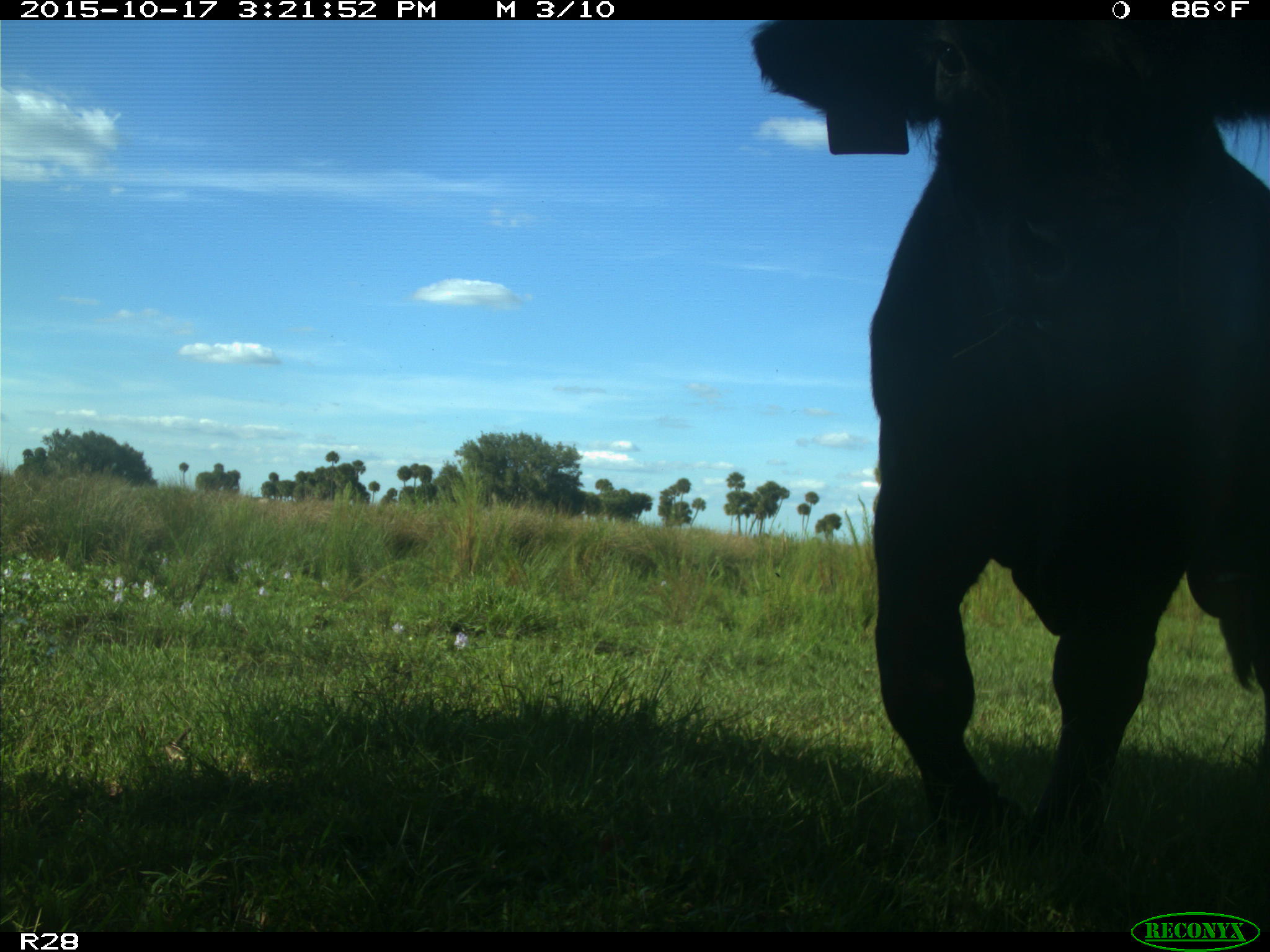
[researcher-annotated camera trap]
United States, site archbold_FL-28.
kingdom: Animalia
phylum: Chordata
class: Mammalia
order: Artiodactyla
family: Bovidae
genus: Bos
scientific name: Bos taurus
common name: domestic cow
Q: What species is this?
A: Bos taurus (domestic cow).